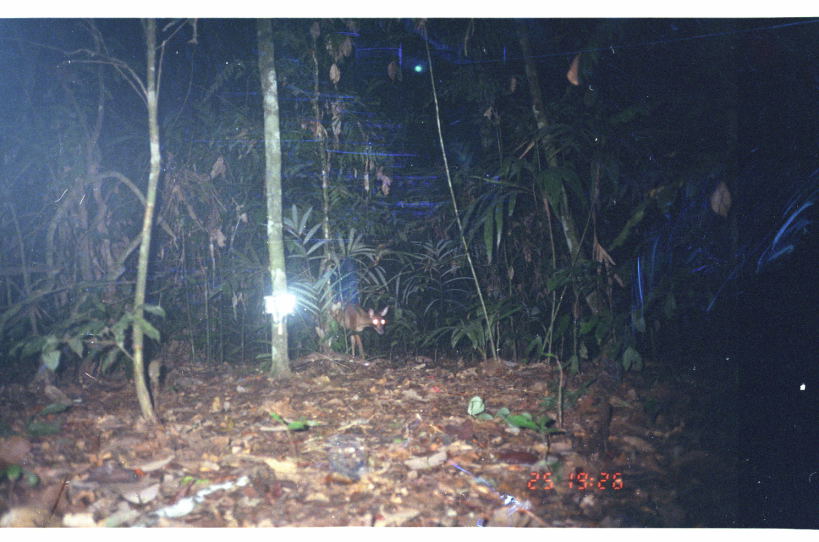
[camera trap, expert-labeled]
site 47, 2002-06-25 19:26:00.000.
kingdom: Animalia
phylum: Chordata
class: Mammalia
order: Artiodactyla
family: Cervidae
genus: Mazama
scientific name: Mazama americana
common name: red brocket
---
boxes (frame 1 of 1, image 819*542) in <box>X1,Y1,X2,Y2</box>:
mazama americana: <box>314,301,390,360</box>